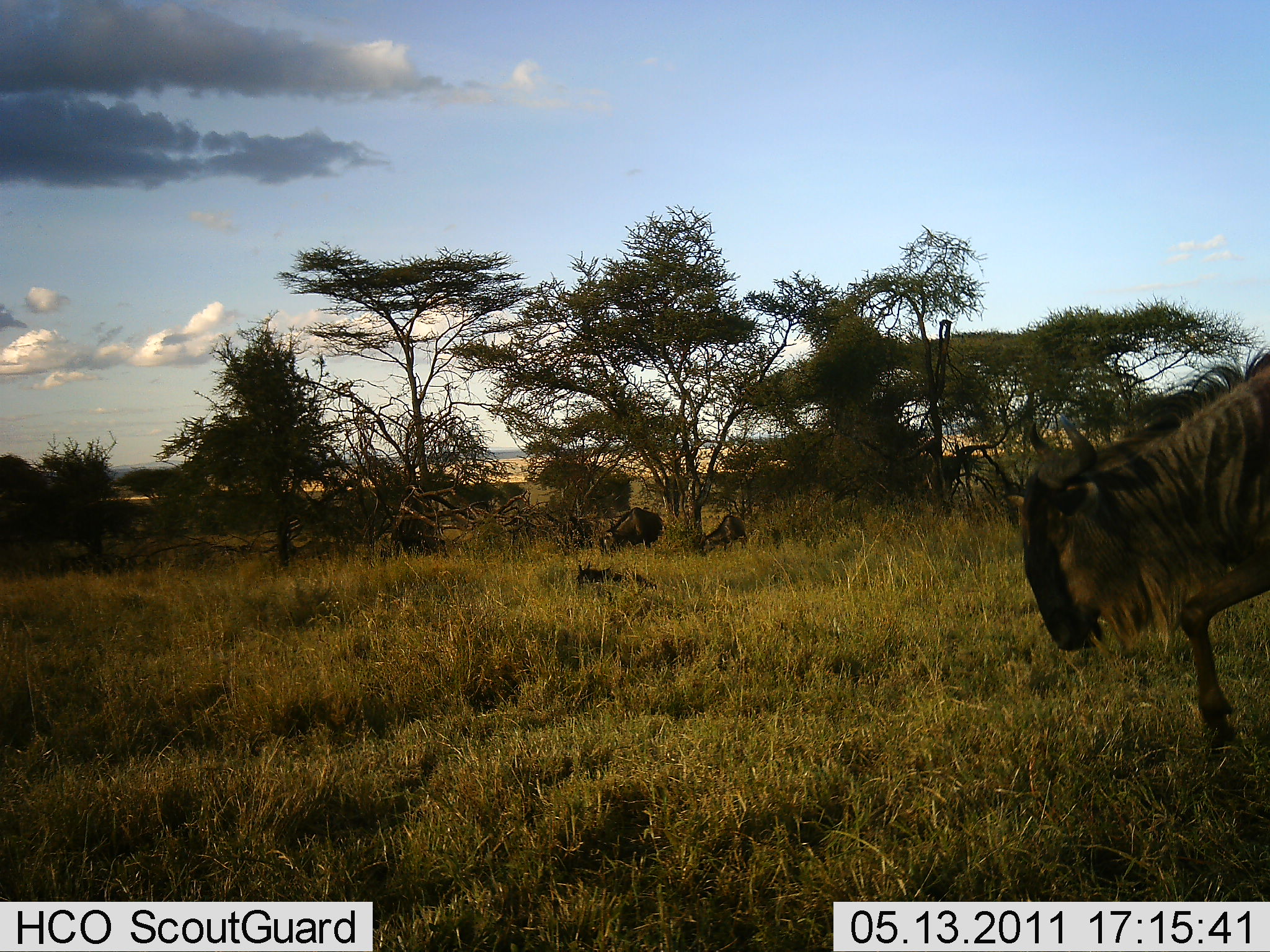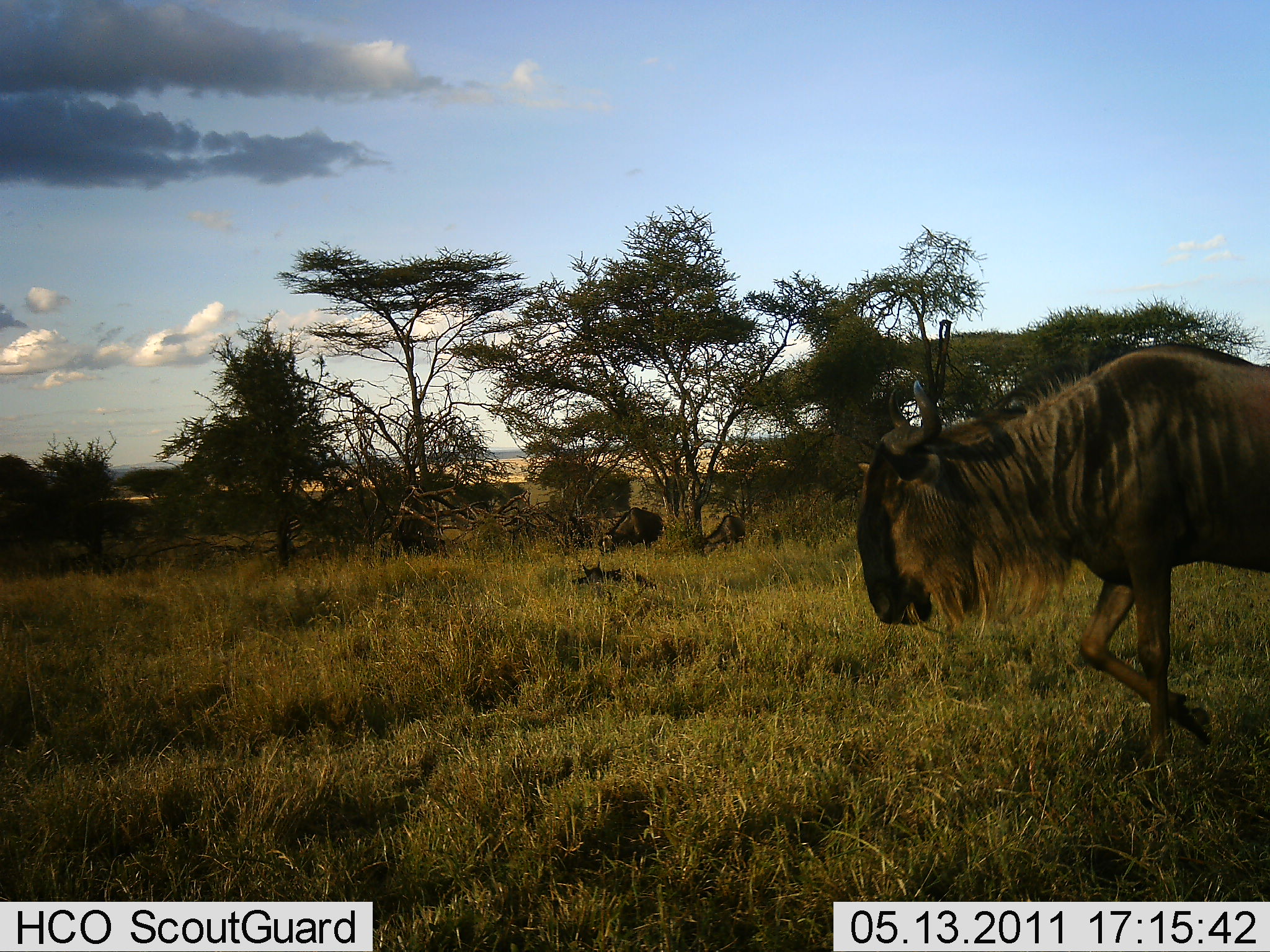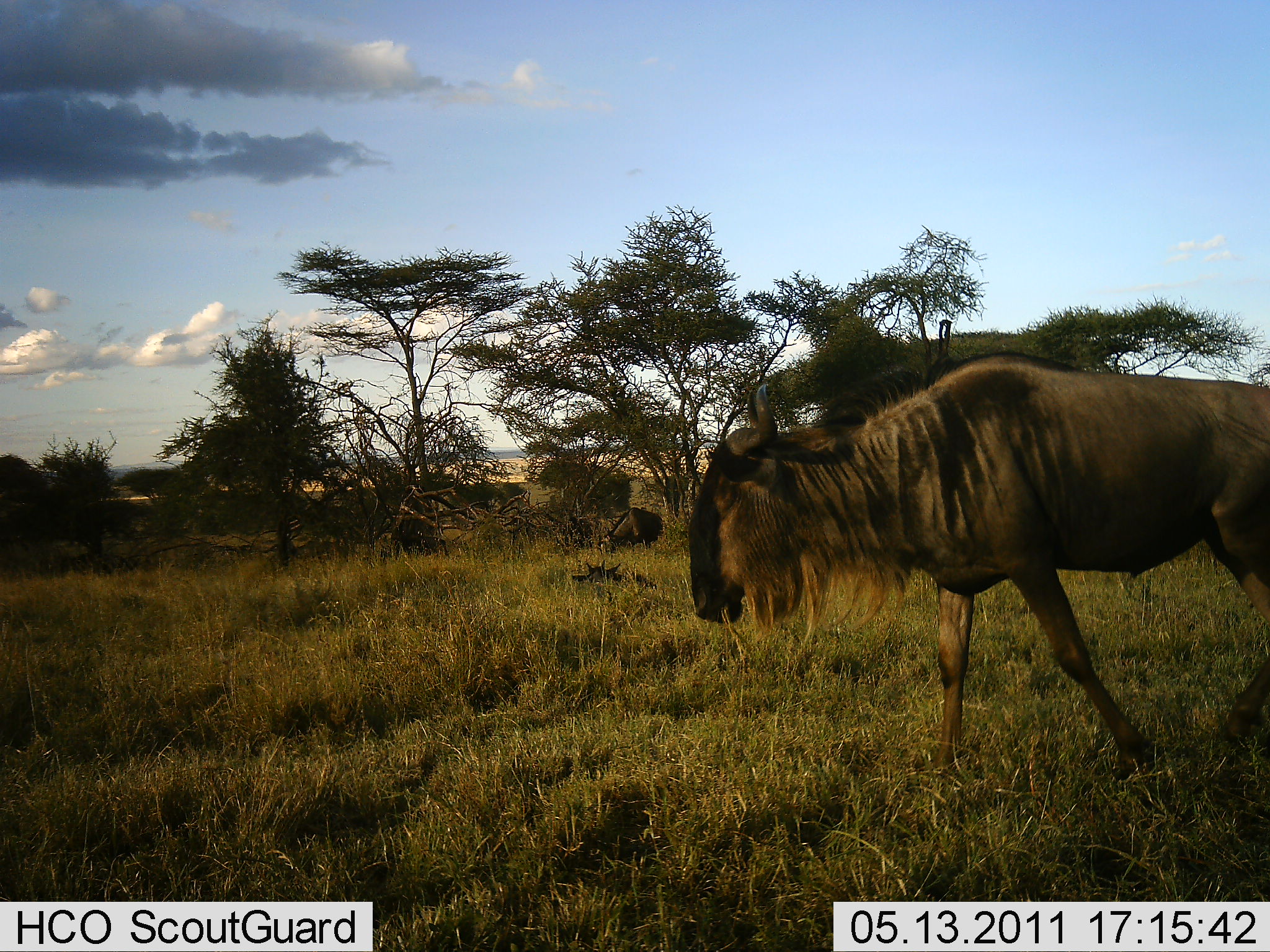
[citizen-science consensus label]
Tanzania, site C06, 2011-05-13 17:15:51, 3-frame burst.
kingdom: Animalia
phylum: Chordata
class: Mammalia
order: Artiodactyla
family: Bovidae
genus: Connochaetes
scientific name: Connochaetes taurinus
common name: blue wildebeest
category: wildebeest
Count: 4.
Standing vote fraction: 27%.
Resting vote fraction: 55%.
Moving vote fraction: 91%.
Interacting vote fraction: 0%.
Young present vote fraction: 0%.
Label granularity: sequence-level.